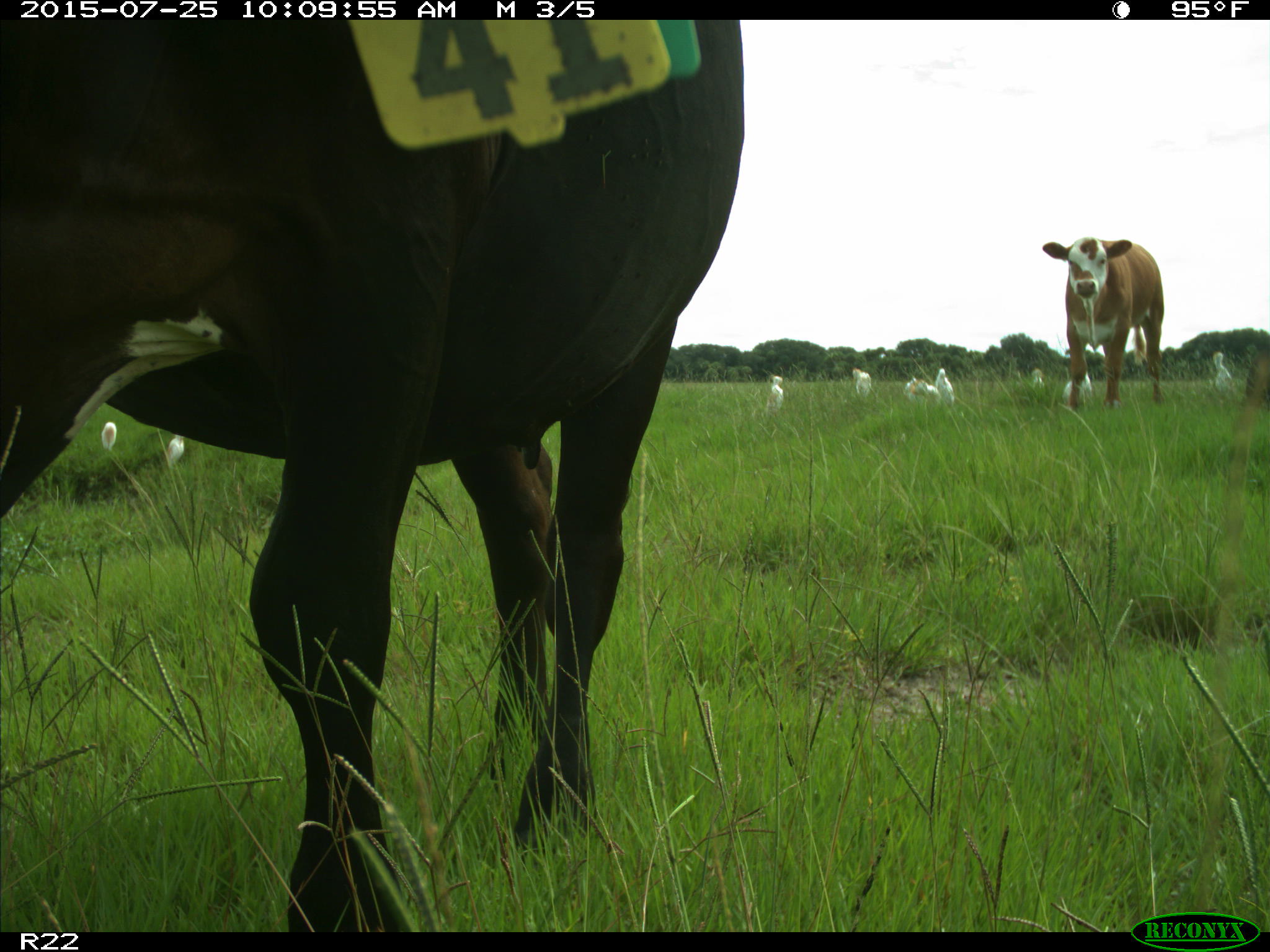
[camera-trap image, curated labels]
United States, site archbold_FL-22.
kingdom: Animalia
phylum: Chordata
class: Mammalia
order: Artiodactyla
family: Bovidae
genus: Bos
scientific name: Bos taurus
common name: domestic cow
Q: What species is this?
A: Bos taurus (domestic cow).